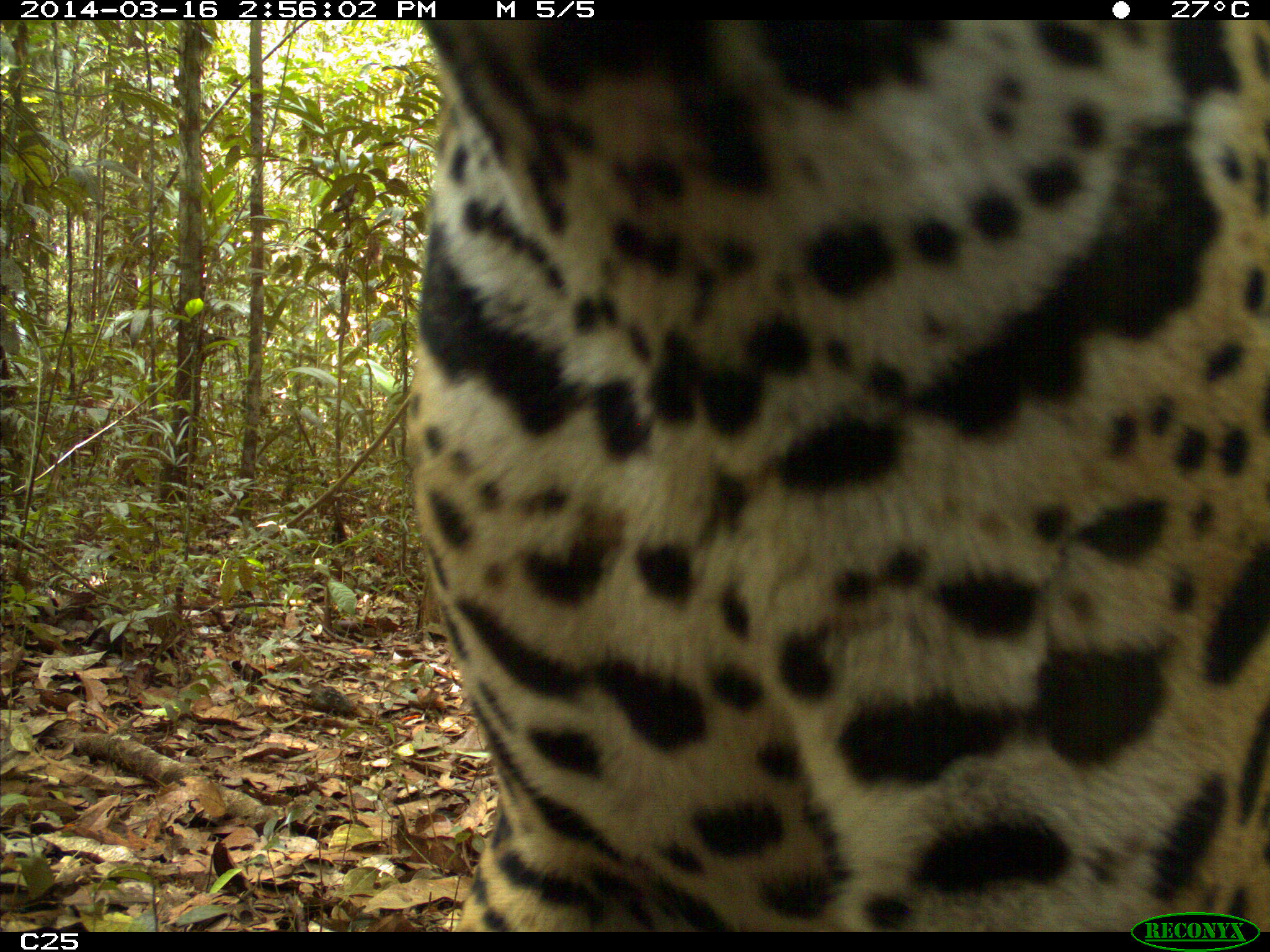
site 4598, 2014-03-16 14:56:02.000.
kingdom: Animalia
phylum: Chordata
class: Mammalia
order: Carnivora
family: Felidae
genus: Panthera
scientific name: Panthera onca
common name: jaguar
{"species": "Panthera onca (jaguar)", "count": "1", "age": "adult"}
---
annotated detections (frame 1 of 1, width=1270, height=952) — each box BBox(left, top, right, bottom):
panthera onca: BBox(414, 21, 1268, 925)